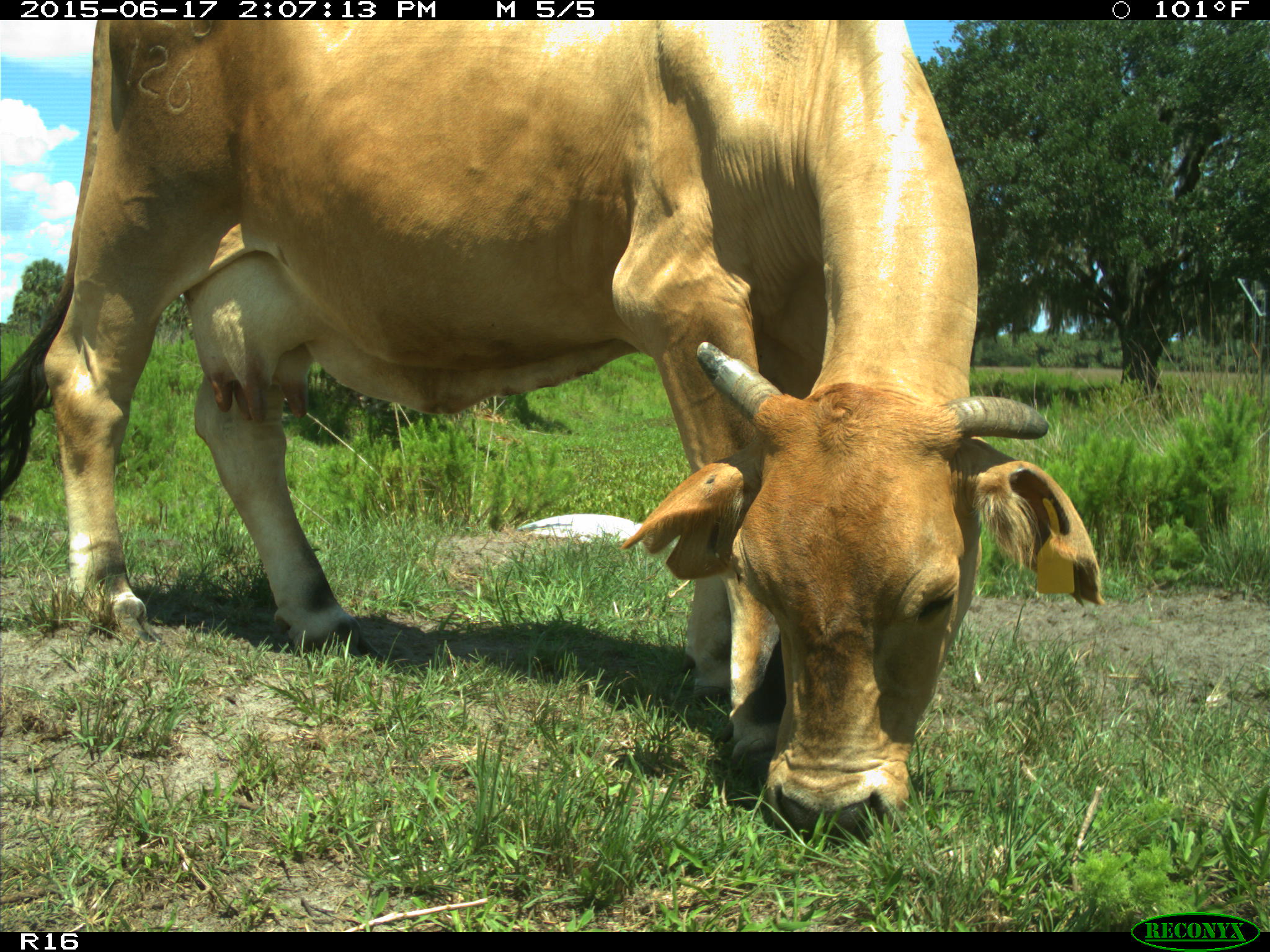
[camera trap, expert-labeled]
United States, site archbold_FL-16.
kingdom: Animalia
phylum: Chordata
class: Mammalia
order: Artiodactyla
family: Bovidae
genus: Bos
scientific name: Bos taurus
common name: domestic cow